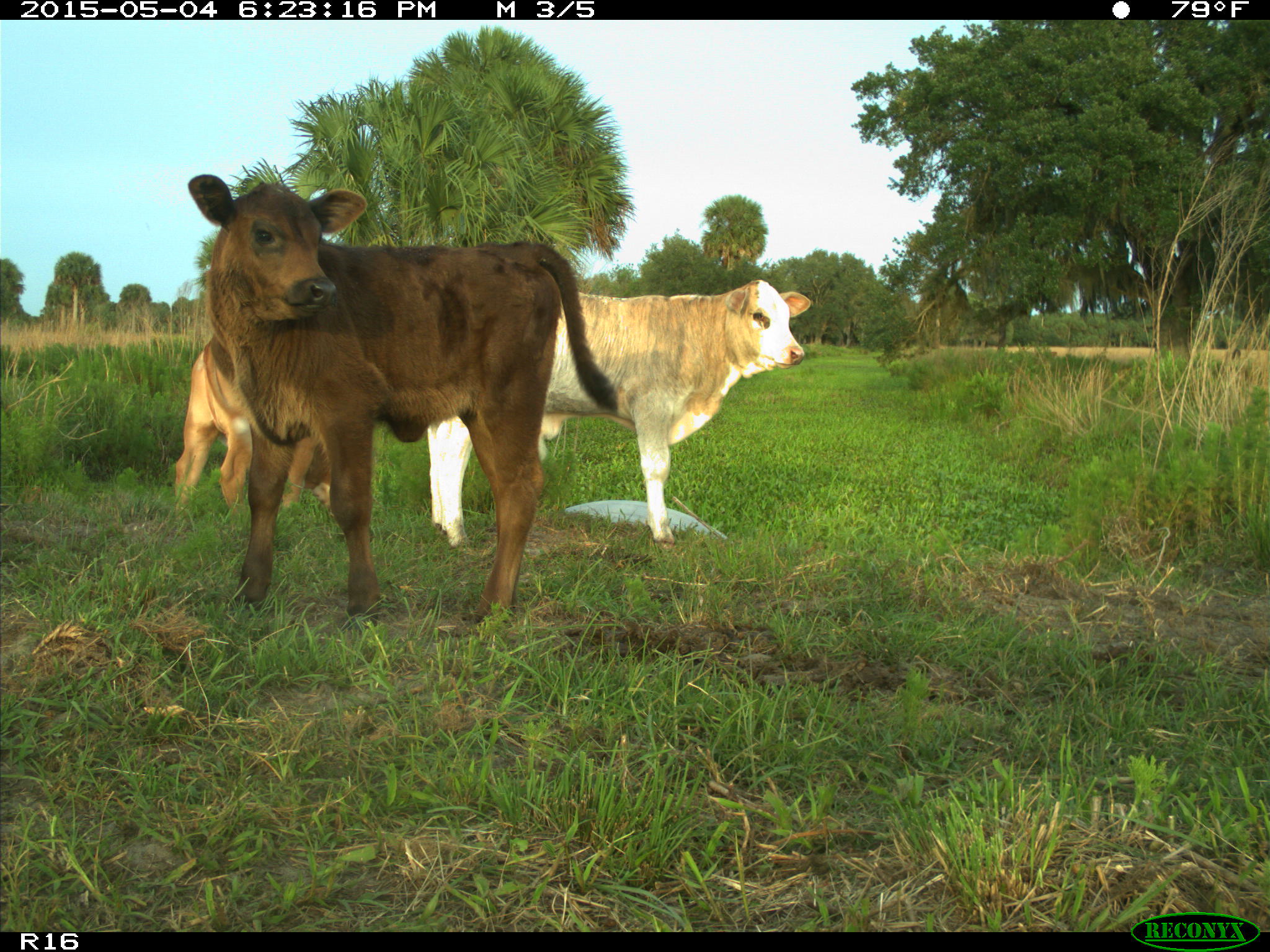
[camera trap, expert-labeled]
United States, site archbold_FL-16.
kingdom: Animalia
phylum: Chordata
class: Mammalia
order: Artiodactyla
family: Bovidae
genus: Bos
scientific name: Bos taurus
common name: domestic cow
Bos taurus (domestic cow).